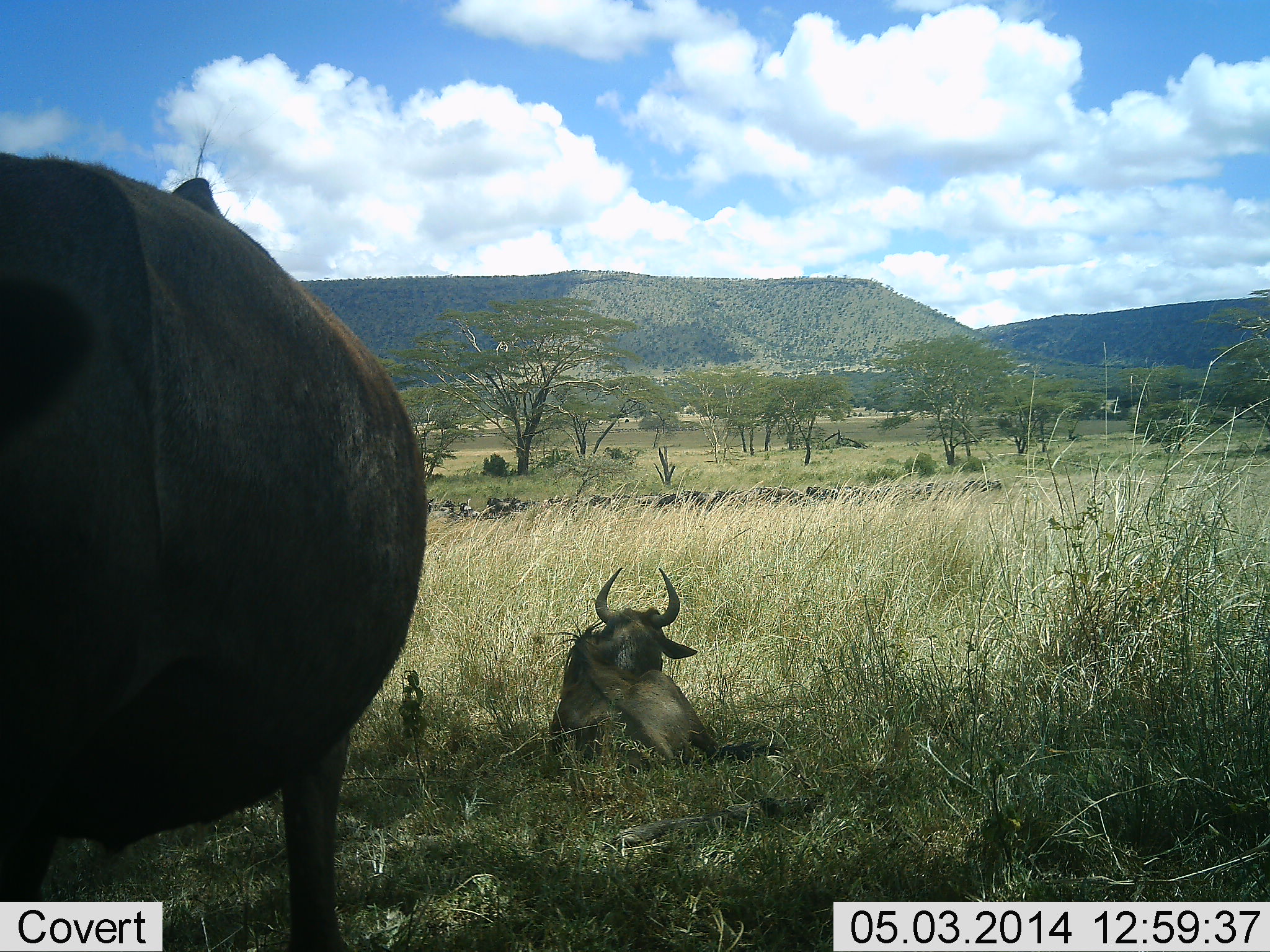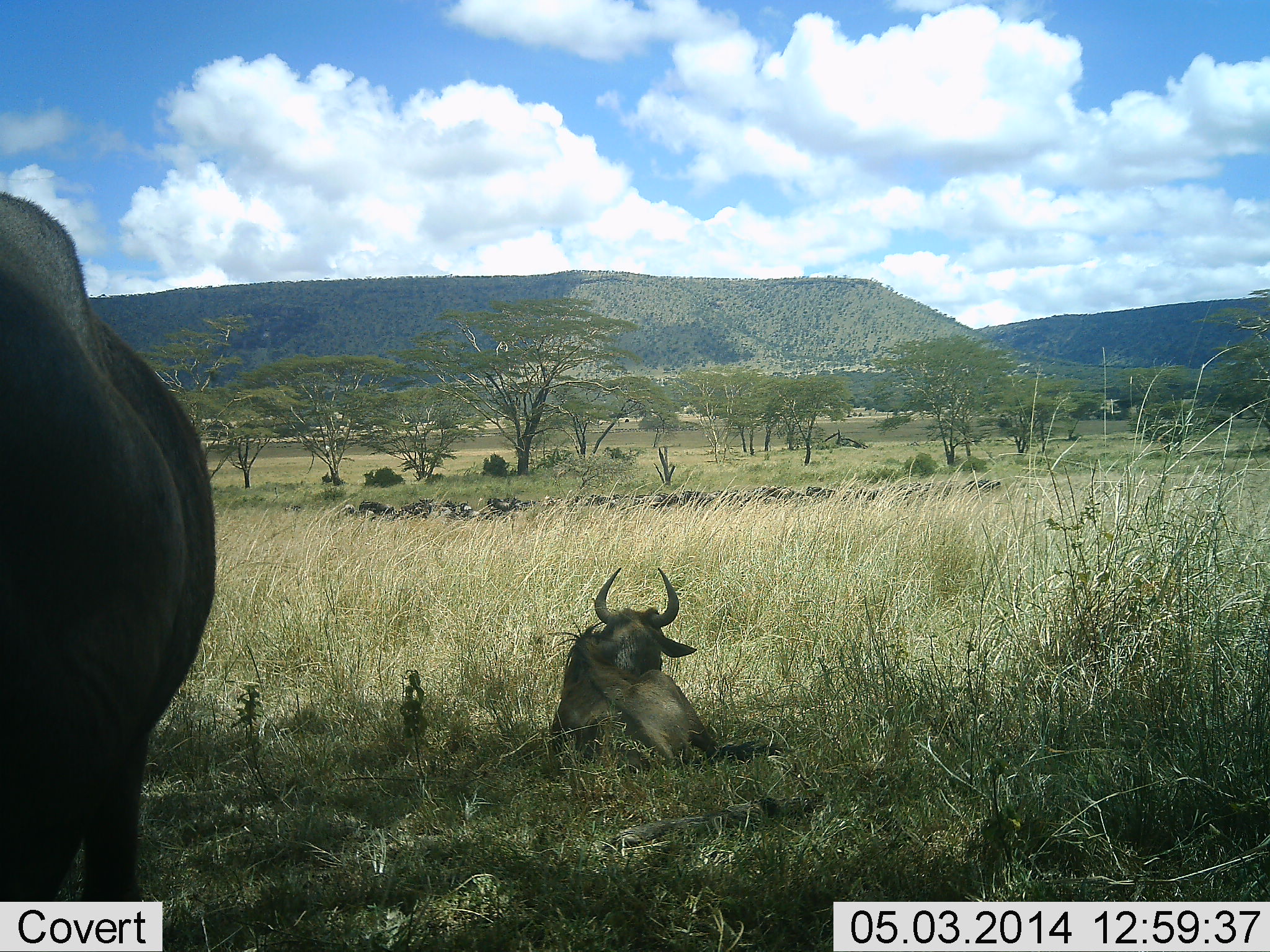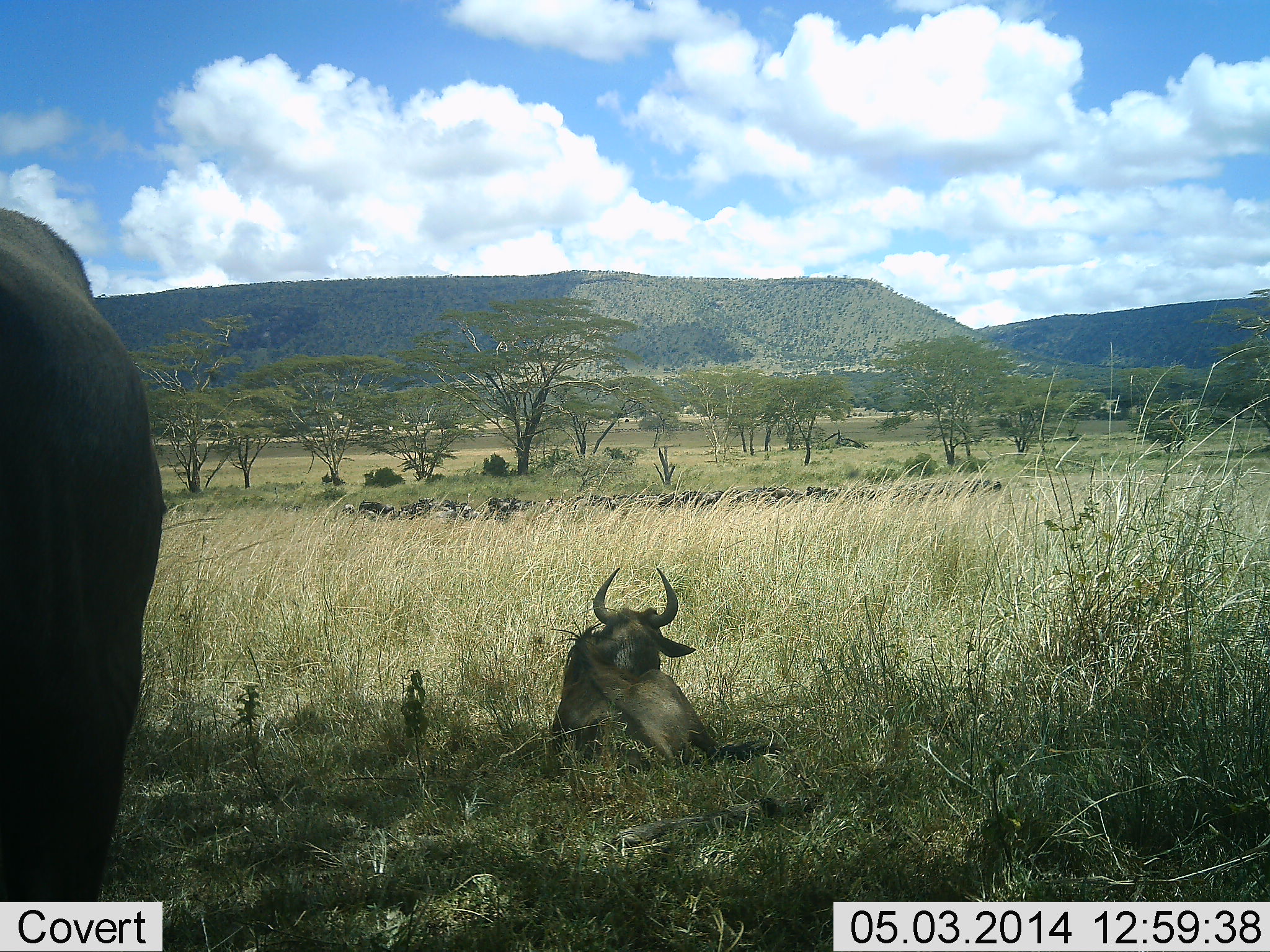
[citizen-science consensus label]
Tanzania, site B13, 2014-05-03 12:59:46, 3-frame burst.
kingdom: Animalia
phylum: Chordata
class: Mammalia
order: Artiodactyla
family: Bovidae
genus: Connochaetes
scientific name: Connochaetes taurinus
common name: blue wildebeest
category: wildebeest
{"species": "wildebeest (blue wildebeest) (Connochaetes taurinus)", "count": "2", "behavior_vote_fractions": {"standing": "30%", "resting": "100%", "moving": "20%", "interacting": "0%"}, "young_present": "0%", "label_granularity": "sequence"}